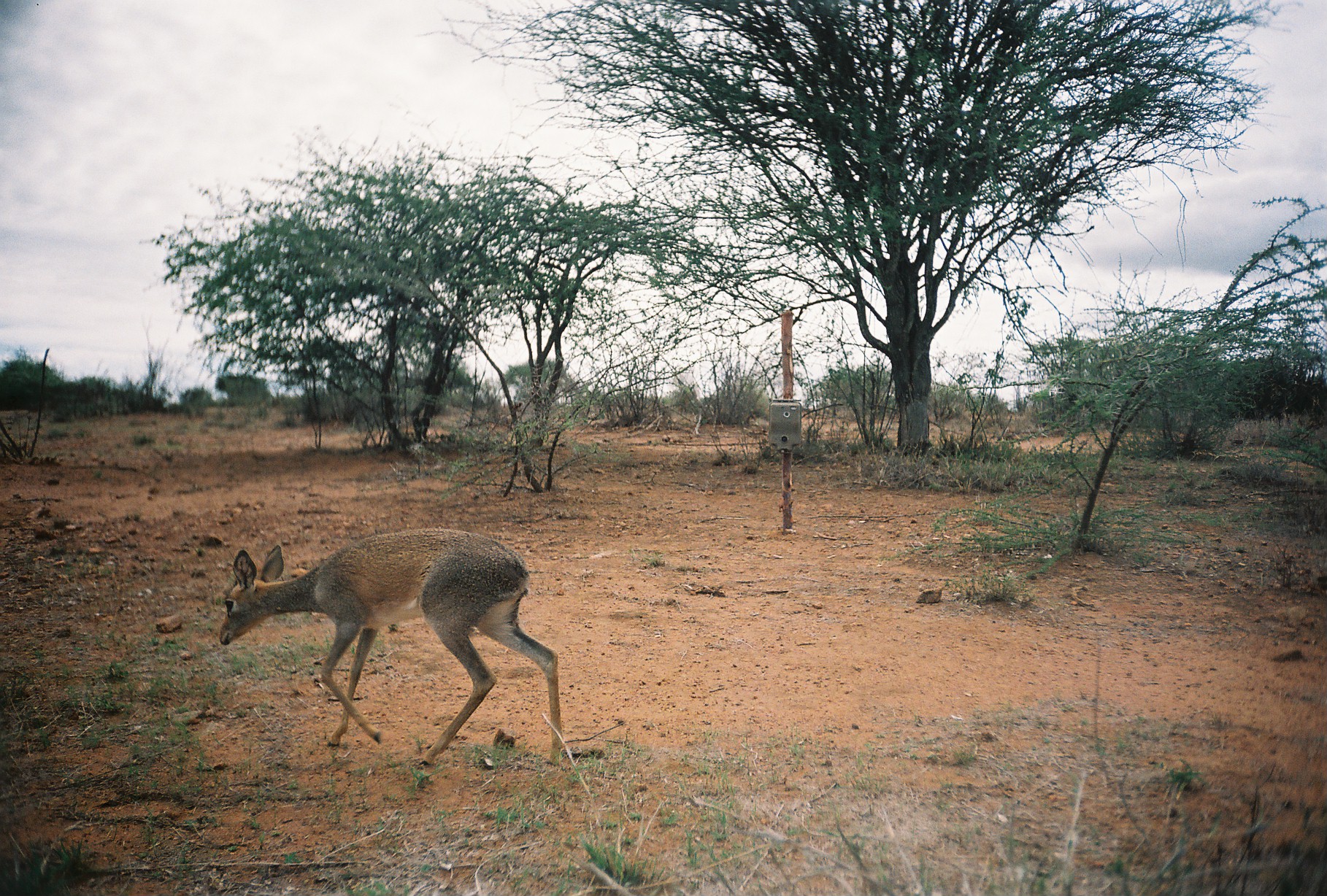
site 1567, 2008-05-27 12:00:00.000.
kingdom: Animalia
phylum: Chordata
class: Mammalia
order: Artiodactyla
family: Bovidae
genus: Madoqua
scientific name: Madoqua guentheri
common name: günther's dik-dik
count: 1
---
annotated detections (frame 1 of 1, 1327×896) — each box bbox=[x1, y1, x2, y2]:
madoqua guentheri: bbox=[219, 531, 565, 770]